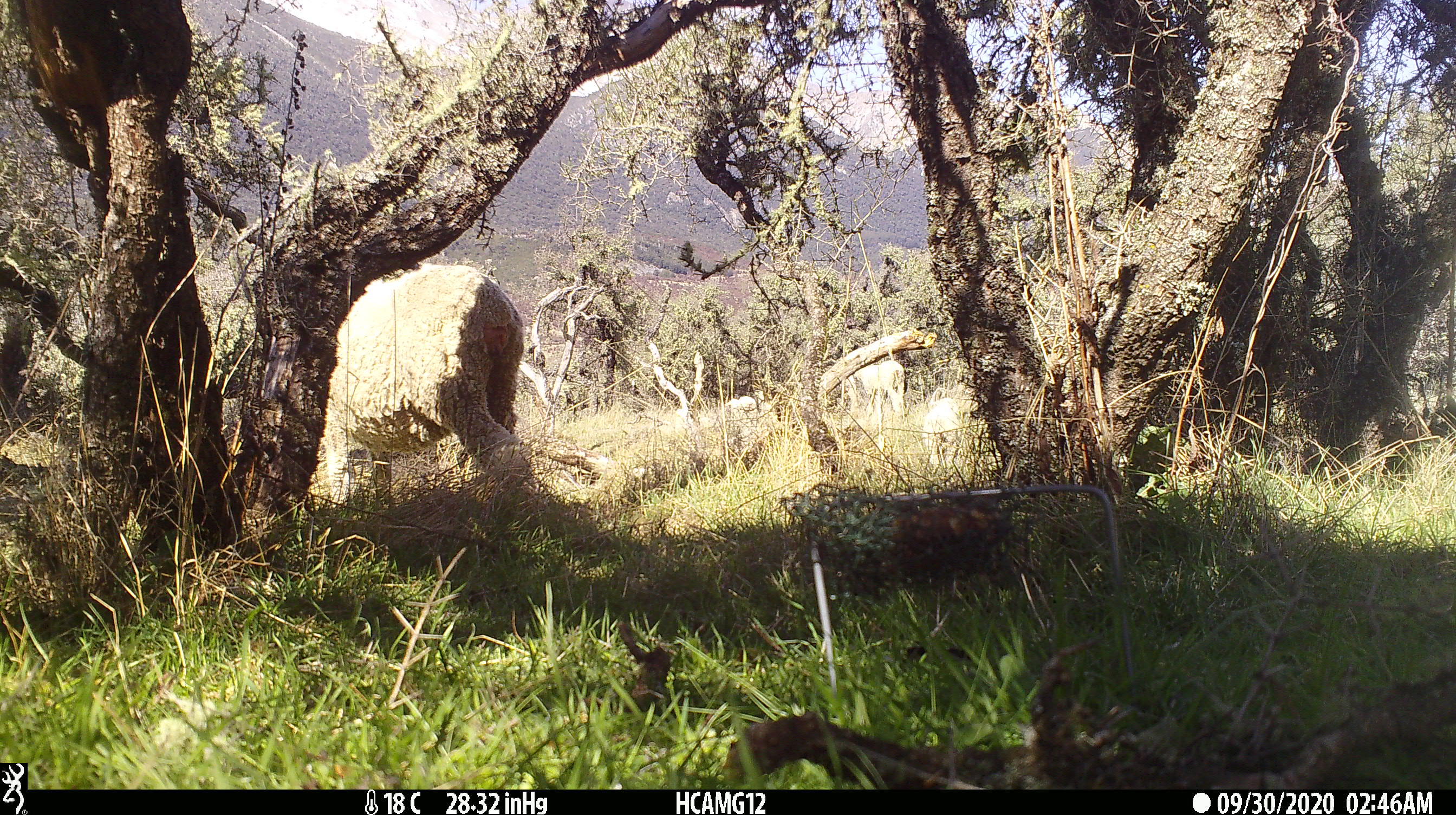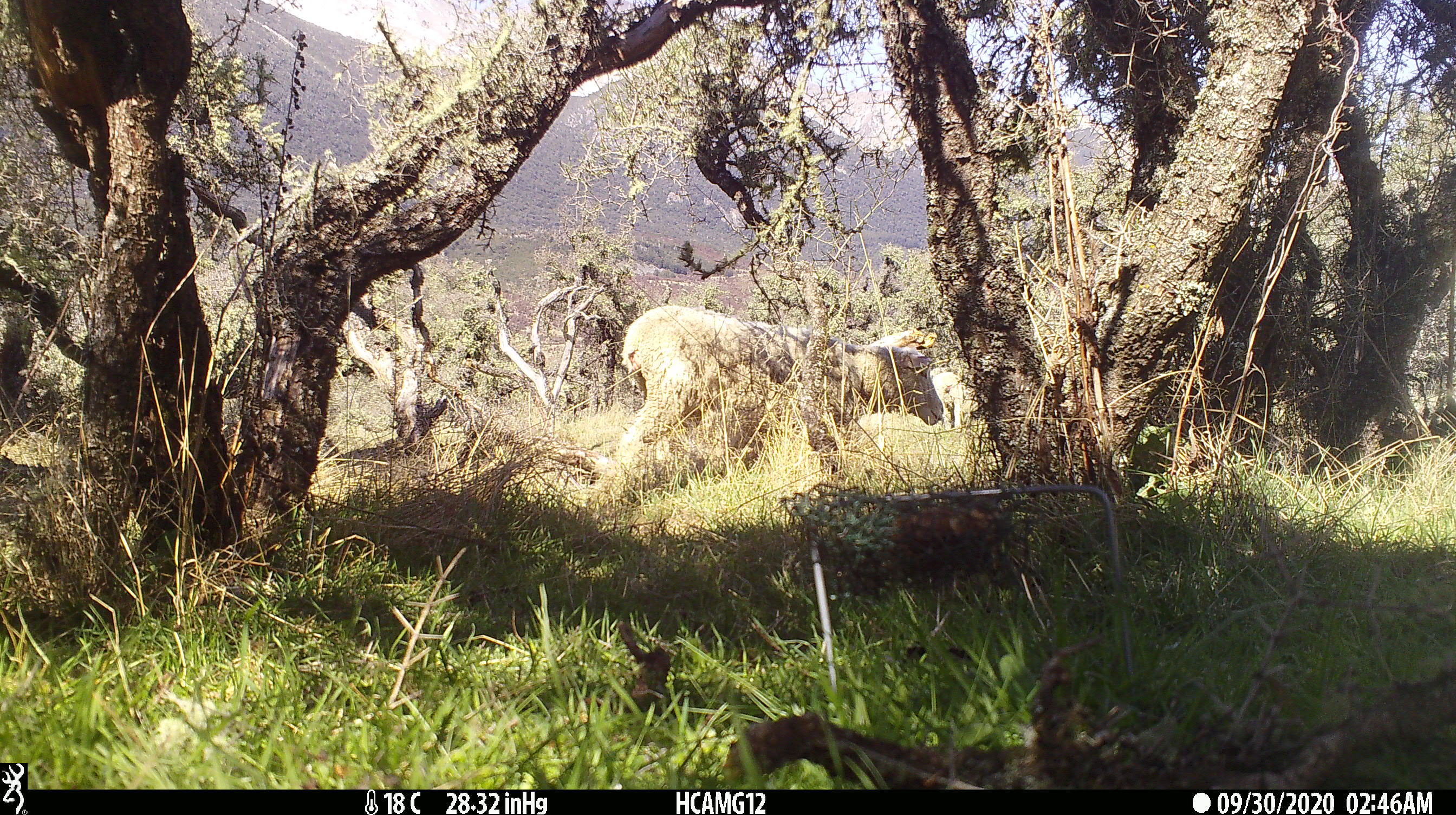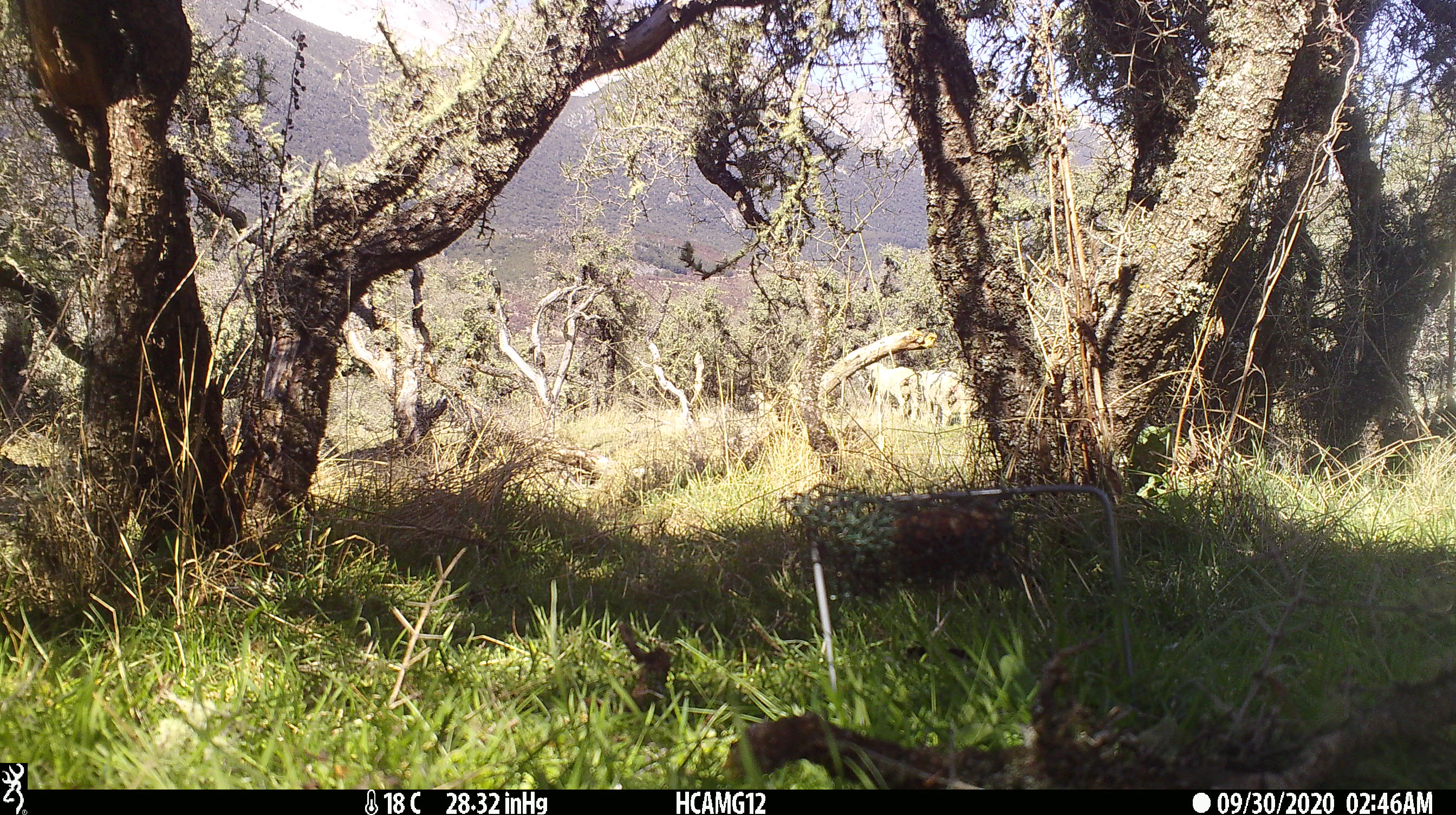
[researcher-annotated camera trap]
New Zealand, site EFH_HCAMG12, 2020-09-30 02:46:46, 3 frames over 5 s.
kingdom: Animalia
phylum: Chordata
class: Mammalia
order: Artiodactyla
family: Bovidae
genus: Ovis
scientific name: Ovis aries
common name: domestic sheep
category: sheep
Sheep (domestic sheep) (Ovis aries).